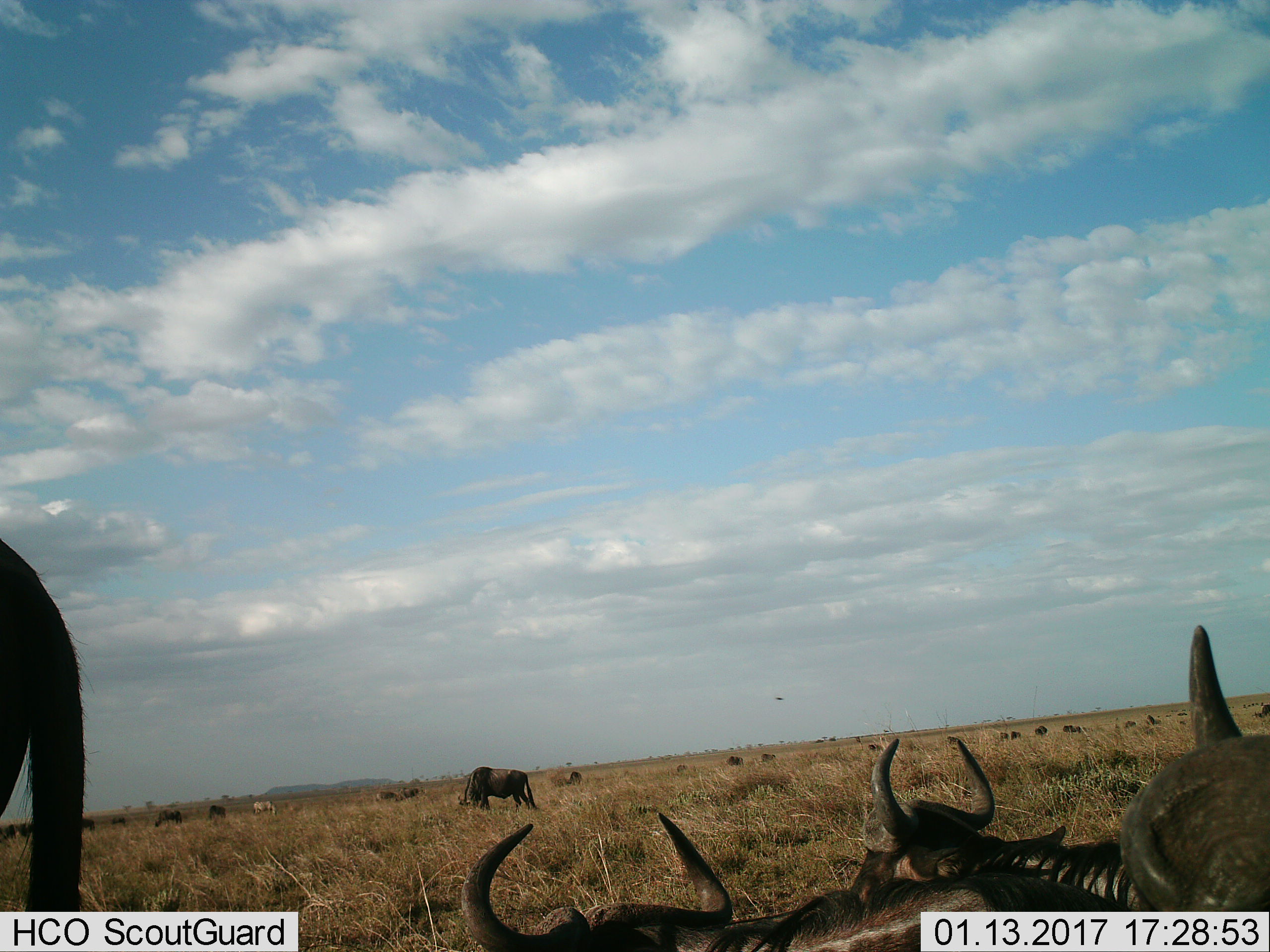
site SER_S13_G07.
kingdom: Animalia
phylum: Chordata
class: Mammalia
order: Artiodactyla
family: Bovidae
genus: Connochaetes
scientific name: Connochaetes taurinus taurinus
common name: blue wildebeest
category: wildebeestblue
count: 5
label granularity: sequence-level